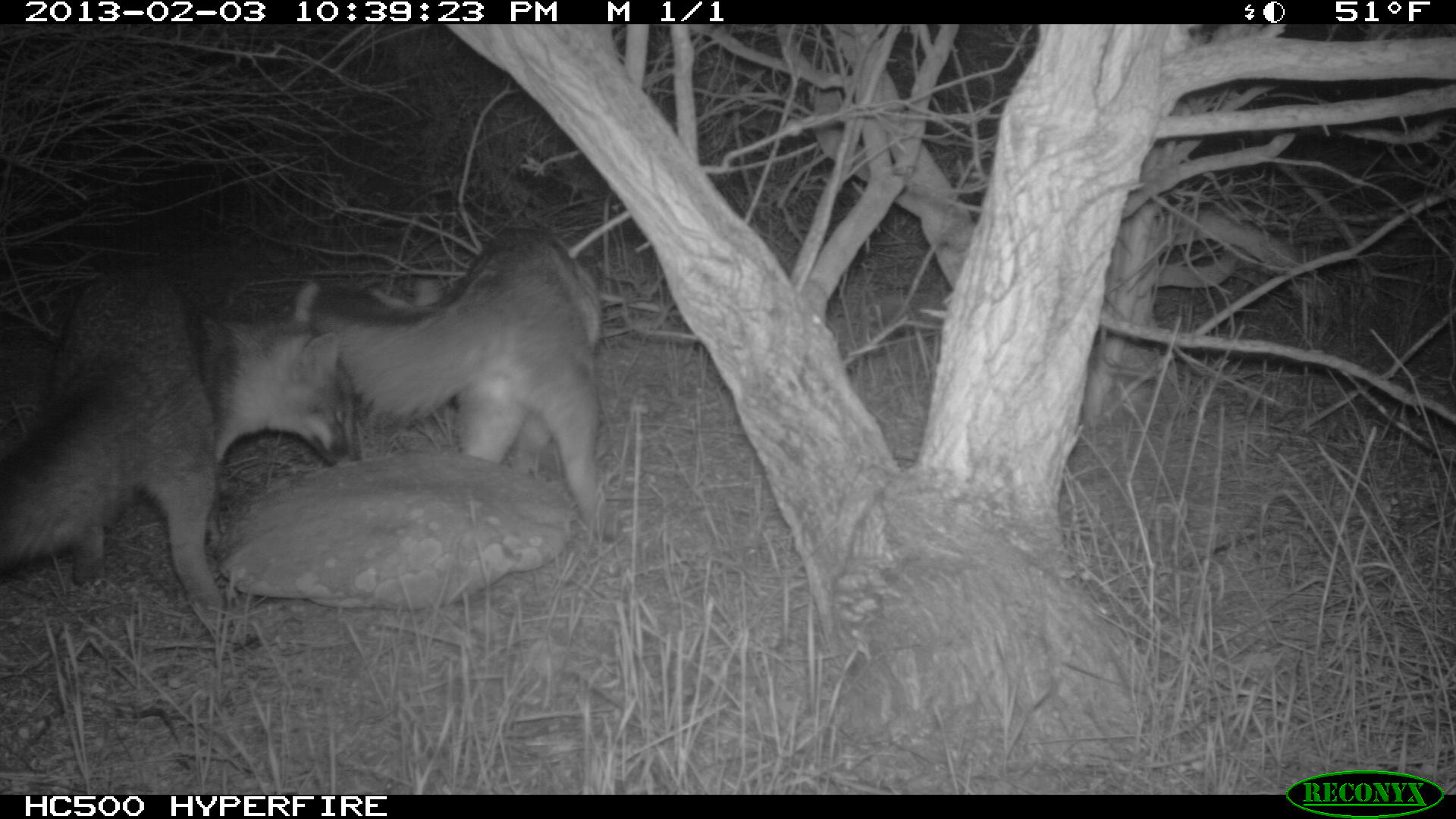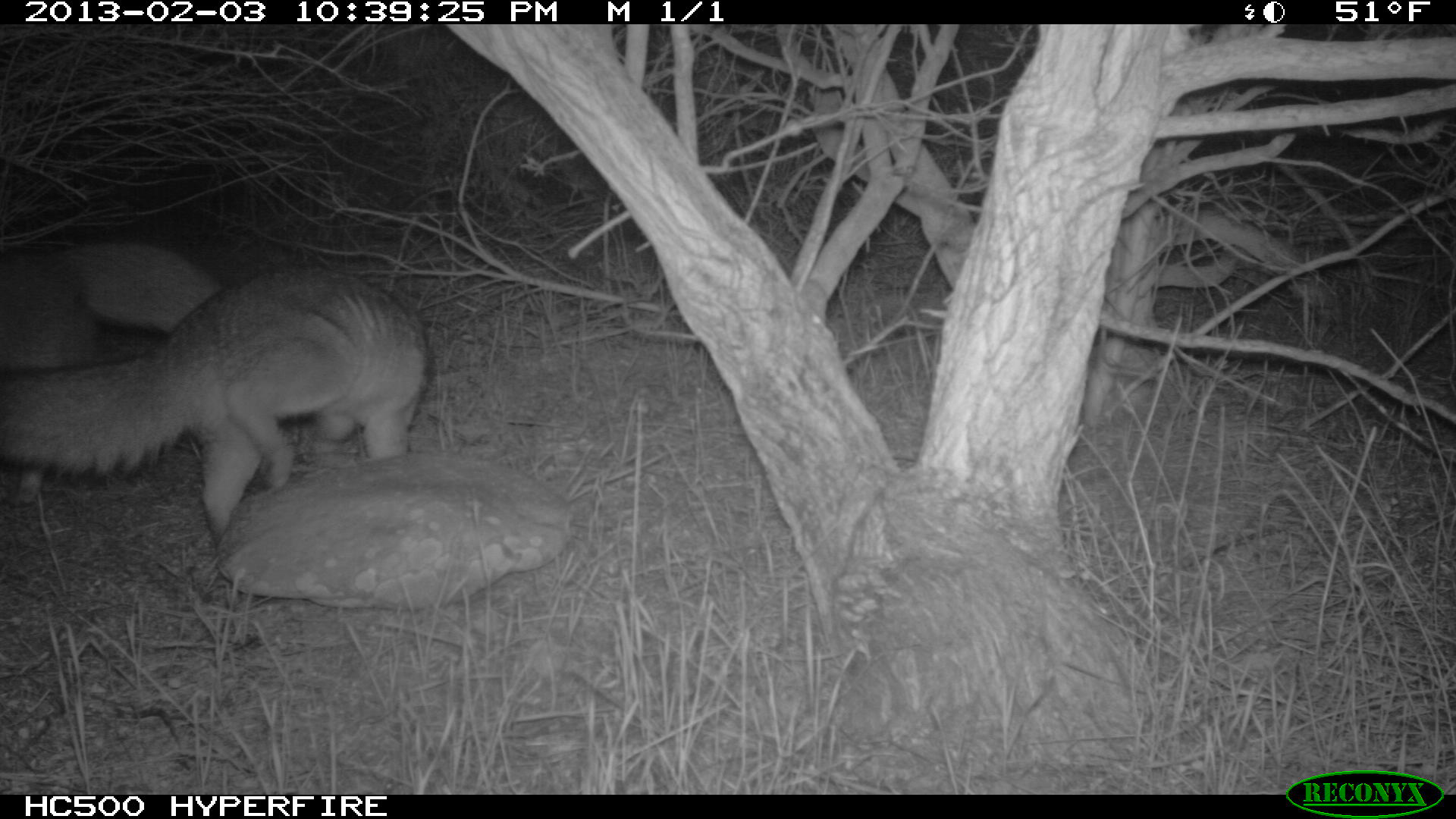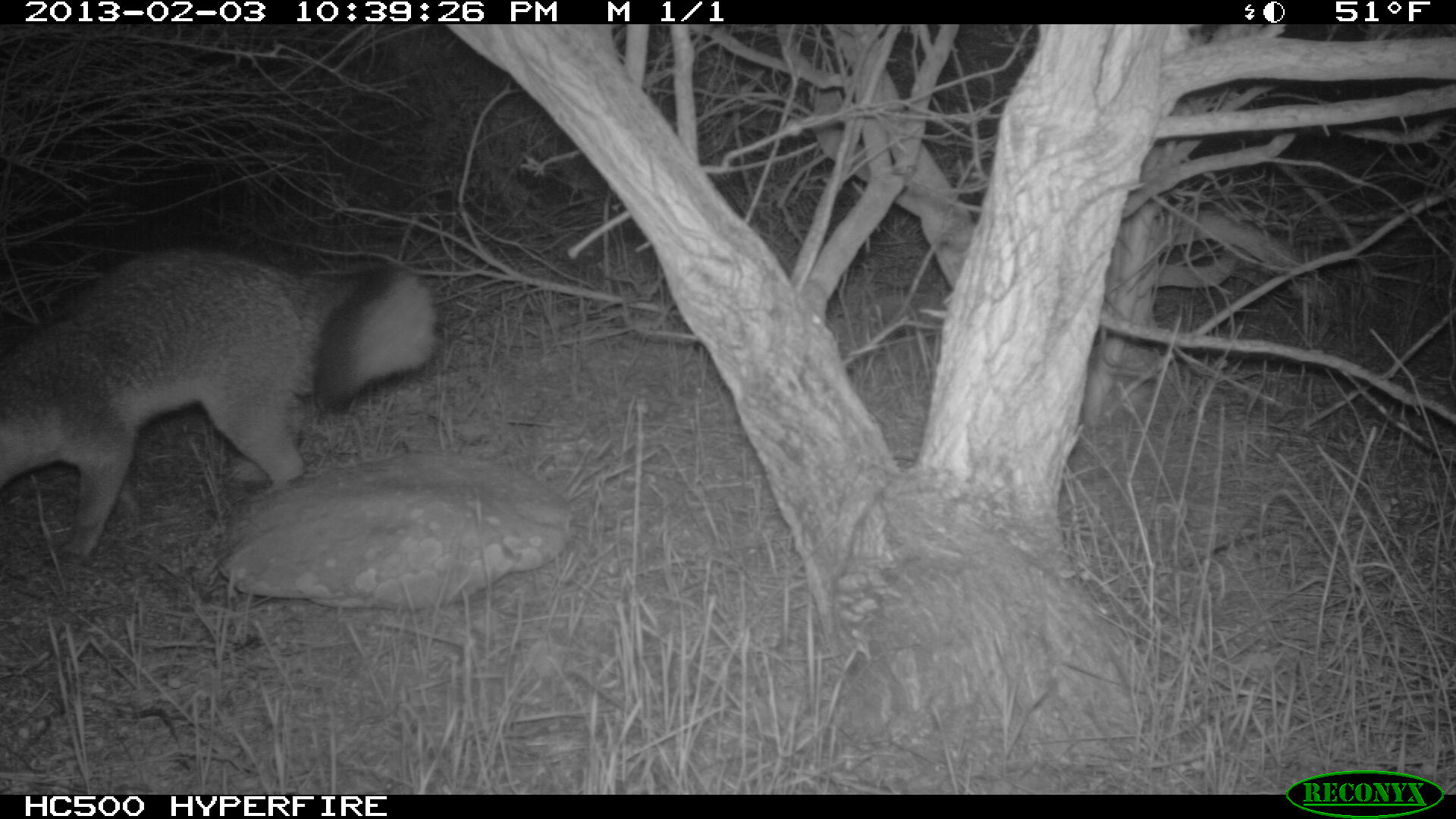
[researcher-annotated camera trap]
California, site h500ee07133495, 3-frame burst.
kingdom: Animalia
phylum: Chordata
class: Mammalia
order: Carnivora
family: Canidae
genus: Urocyon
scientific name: Urocyon littoralis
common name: island fox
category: fox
Fox (island fox) (Urocyon littoralis).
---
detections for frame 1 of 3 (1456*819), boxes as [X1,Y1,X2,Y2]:
fox: [0,273,361,632]; [308,226,638,539]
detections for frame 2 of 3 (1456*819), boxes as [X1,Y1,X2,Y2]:
fox: [0,267,428,549]; [0,240,224,508]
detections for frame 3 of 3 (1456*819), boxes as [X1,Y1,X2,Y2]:
fox: [0,246,435,562]